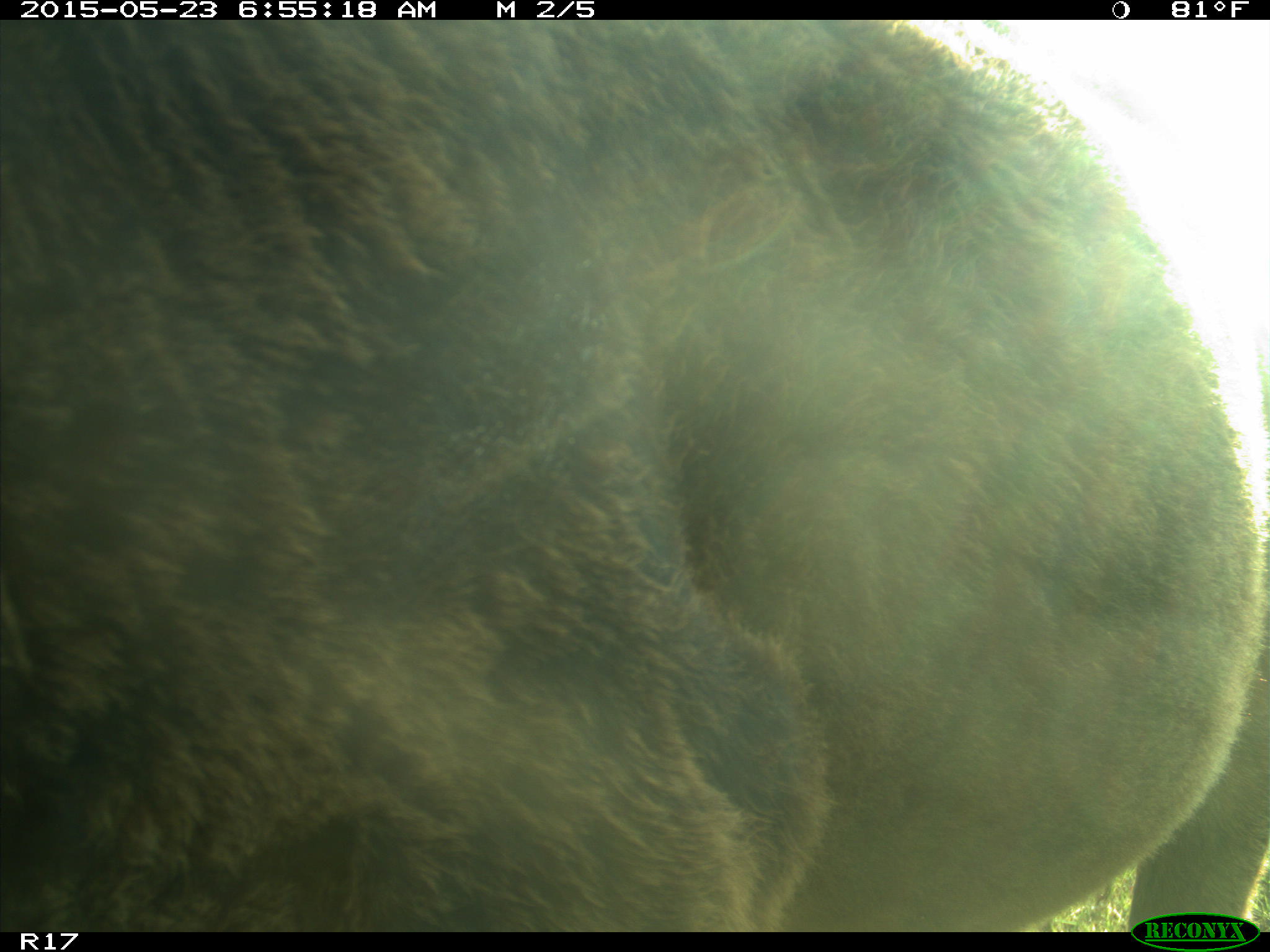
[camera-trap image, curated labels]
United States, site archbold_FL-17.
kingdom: Animalia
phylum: Chordata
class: Mammalia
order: Artiodactyla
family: Bovidae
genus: Bos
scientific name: Bos taurus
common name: domestic cow